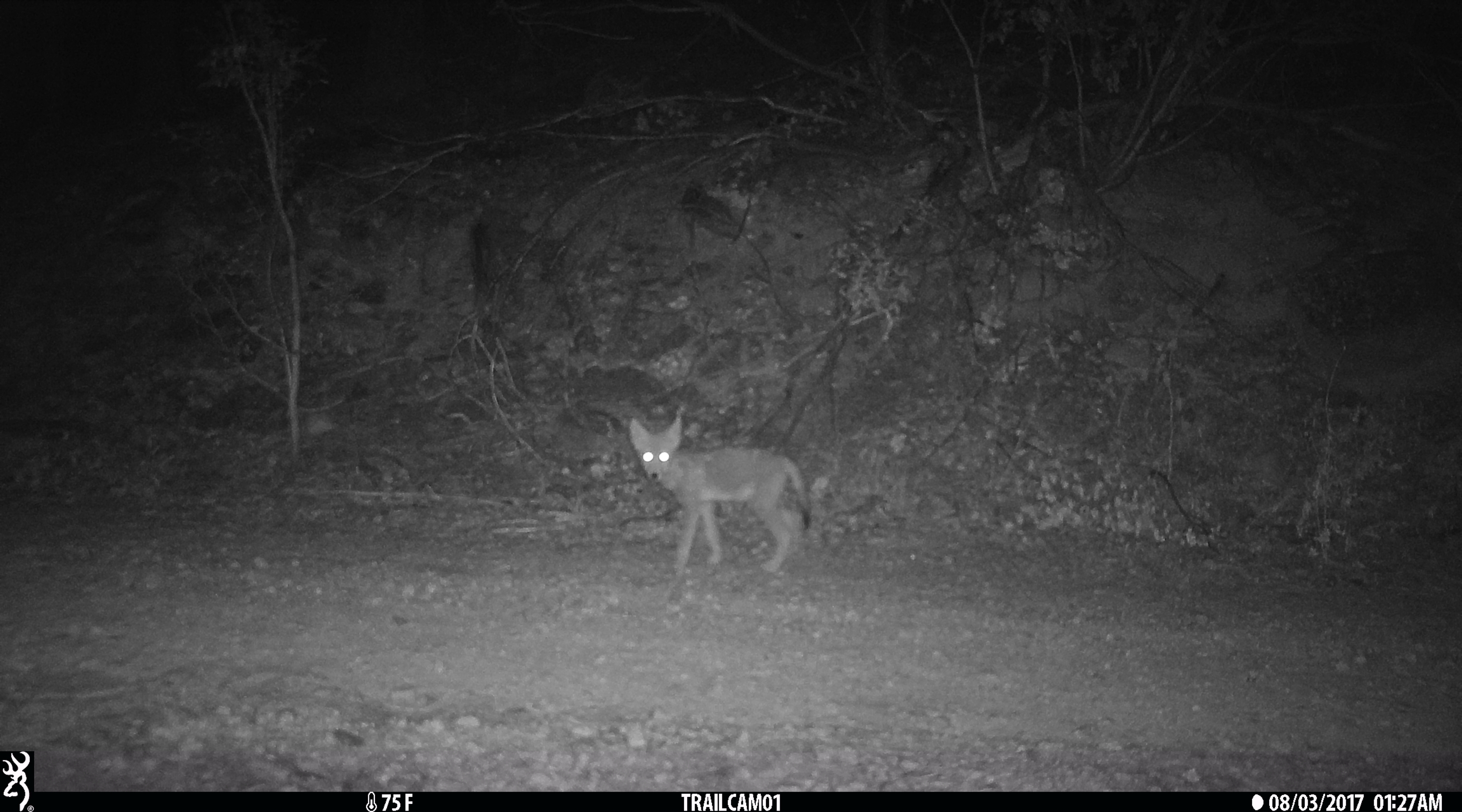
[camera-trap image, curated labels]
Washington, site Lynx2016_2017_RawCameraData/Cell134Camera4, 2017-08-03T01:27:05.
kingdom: Animalia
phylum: Chordata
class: Mammalia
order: Carnivora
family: Canidae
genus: Canis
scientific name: Canis latrans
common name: coyote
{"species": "Canis latrans (coyote)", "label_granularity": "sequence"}